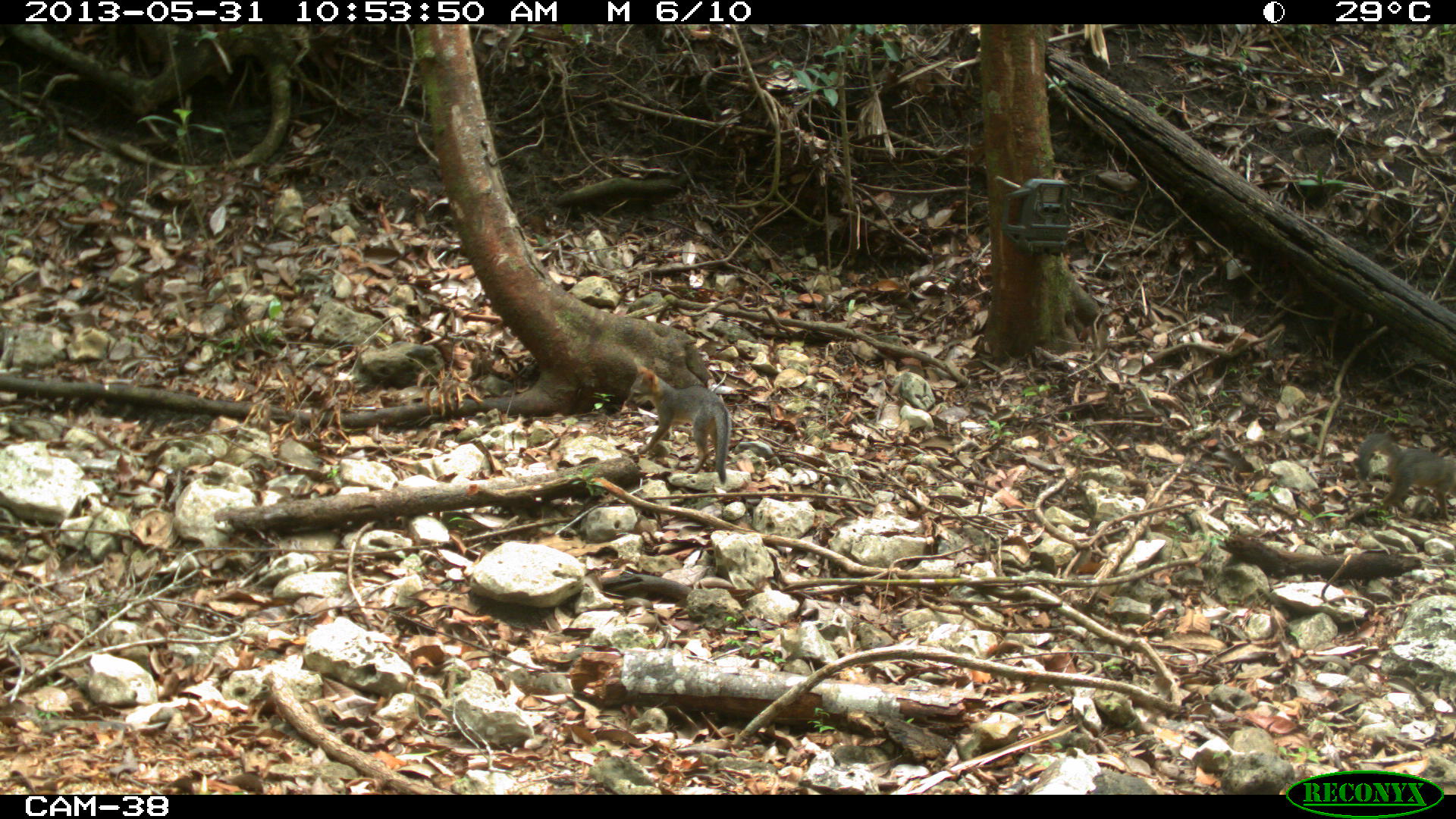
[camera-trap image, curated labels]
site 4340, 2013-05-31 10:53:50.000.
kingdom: Animalia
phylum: Chordata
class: Mammalia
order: Carnivora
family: Canidae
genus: Urocyon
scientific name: Urocyon cinereoargenteus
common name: gray fox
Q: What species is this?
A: Urocyon cinereoargenteus (gray fox).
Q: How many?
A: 3.